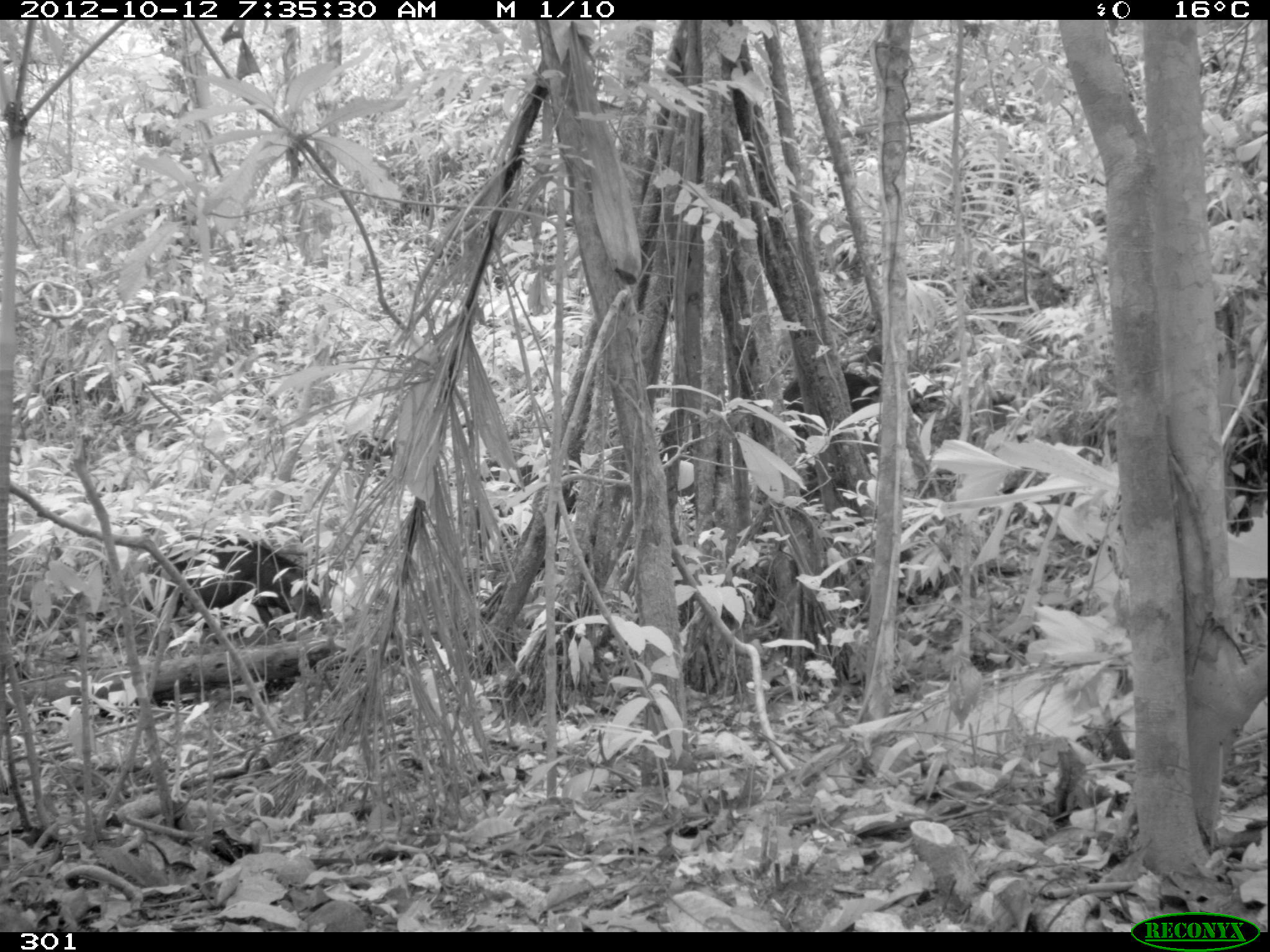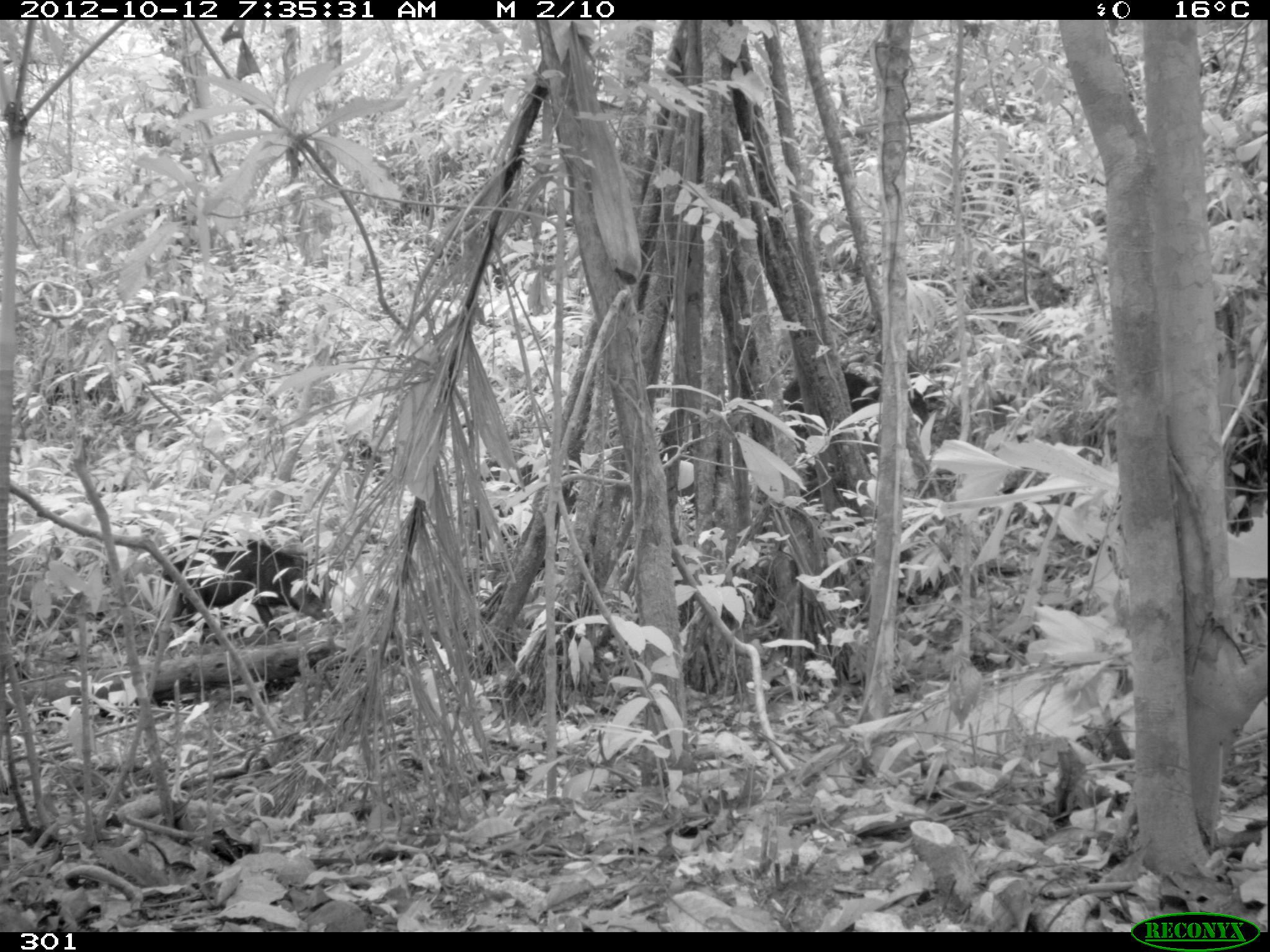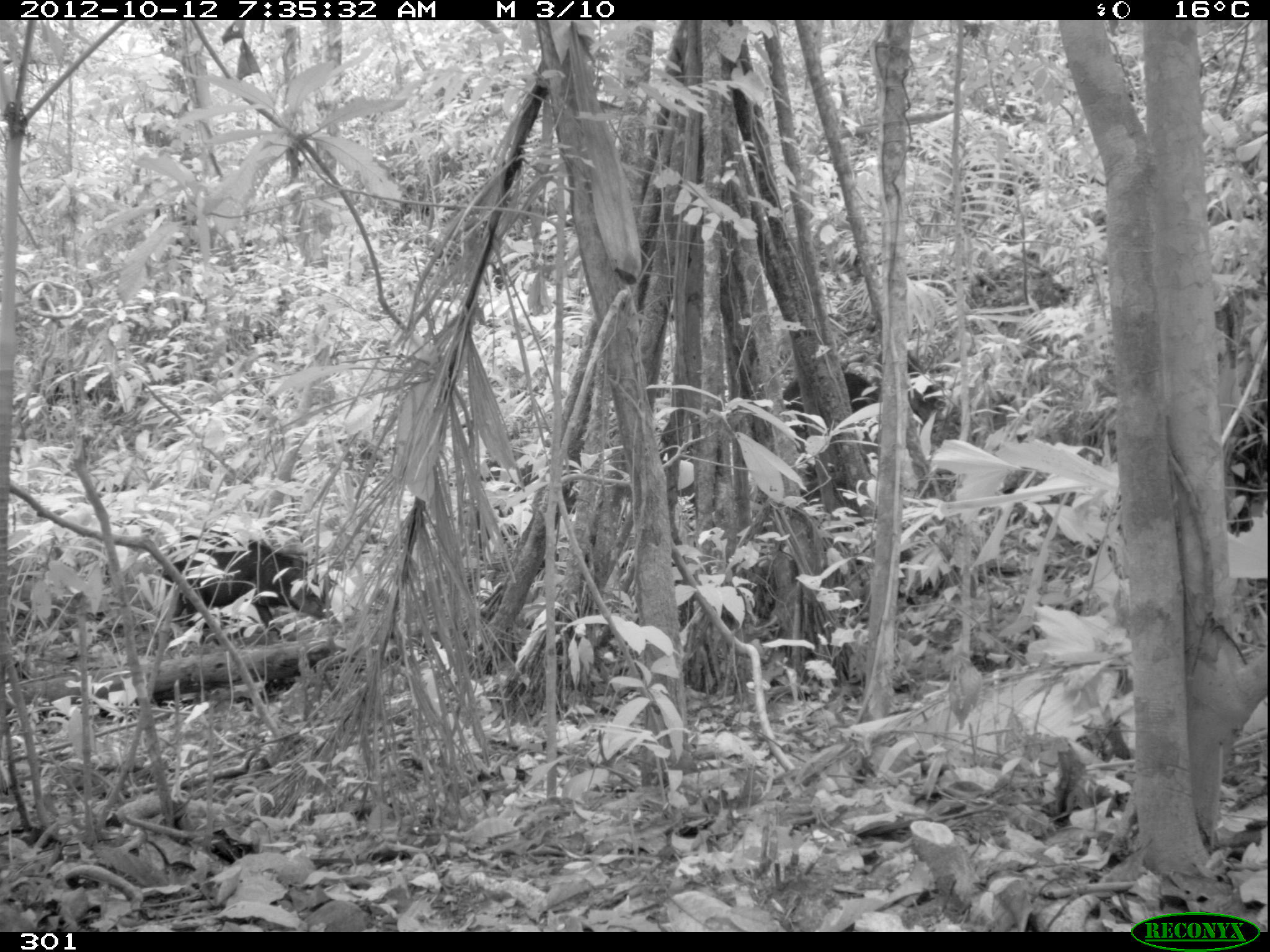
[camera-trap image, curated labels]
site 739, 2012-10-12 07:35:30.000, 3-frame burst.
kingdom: Animalia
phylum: Chordata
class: Mammalia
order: Artiodactyla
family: Tayassuidae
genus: Tayassu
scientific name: Tayassu pecari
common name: white-lipped peccary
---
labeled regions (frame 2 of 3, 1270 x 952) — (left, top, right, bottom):
tayassu pecari: (158, 532, 338, 645); (783, 373, 932, 471)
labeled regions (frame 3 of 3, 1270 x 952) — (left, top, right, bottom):
tayassu pecari: (158, 532, 325, 645); (783, 373, 932, 443)